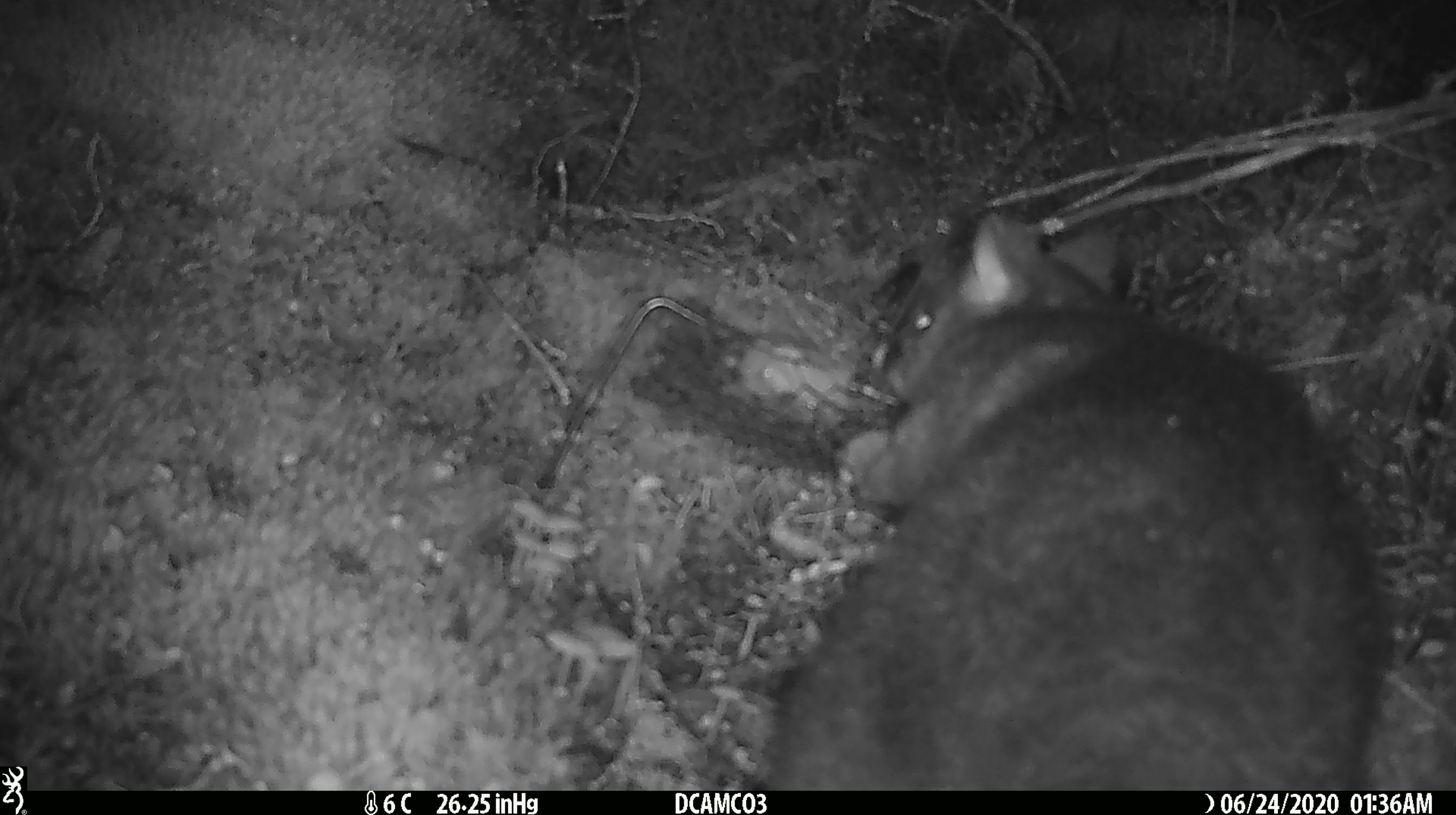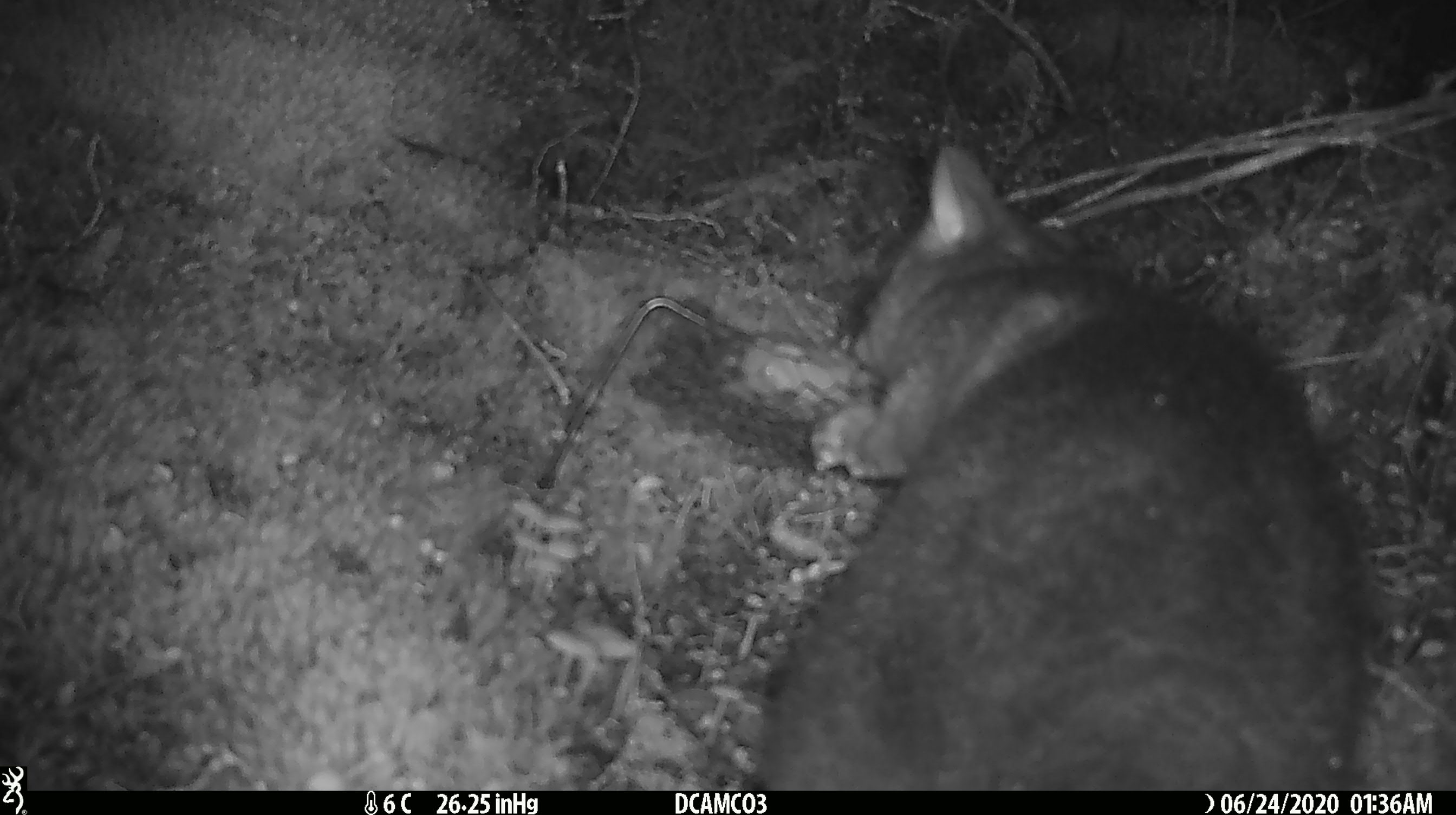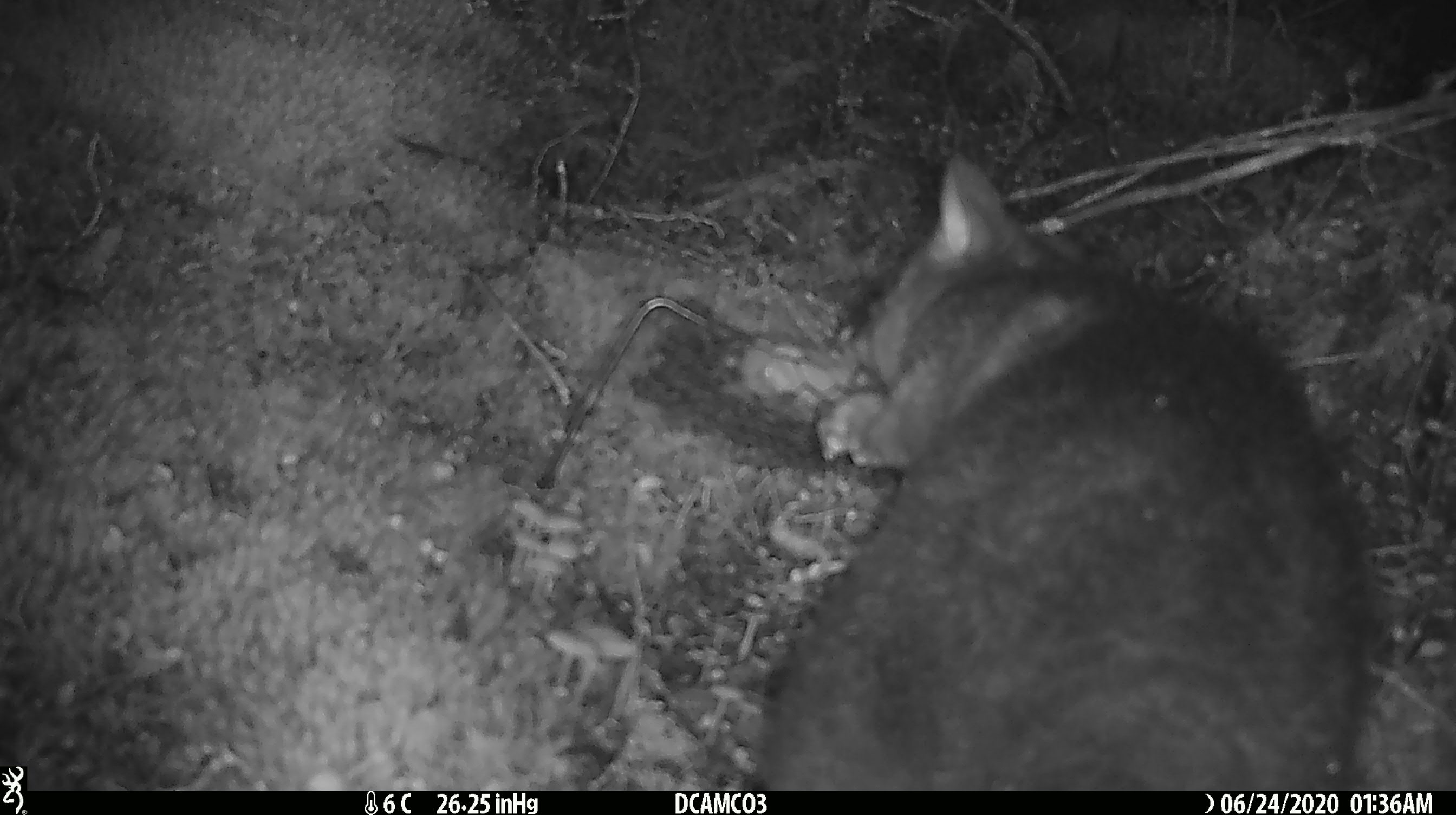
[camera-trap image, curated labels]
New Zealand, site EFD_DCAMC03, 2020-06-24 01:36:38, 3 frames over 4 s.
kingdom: Animalia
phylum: Chordata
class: Mammalia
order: Diprotodontia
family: Phalangeridae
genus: Trichosurus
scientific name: Trichosurus vulpecula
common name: common brushtail possum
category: possum